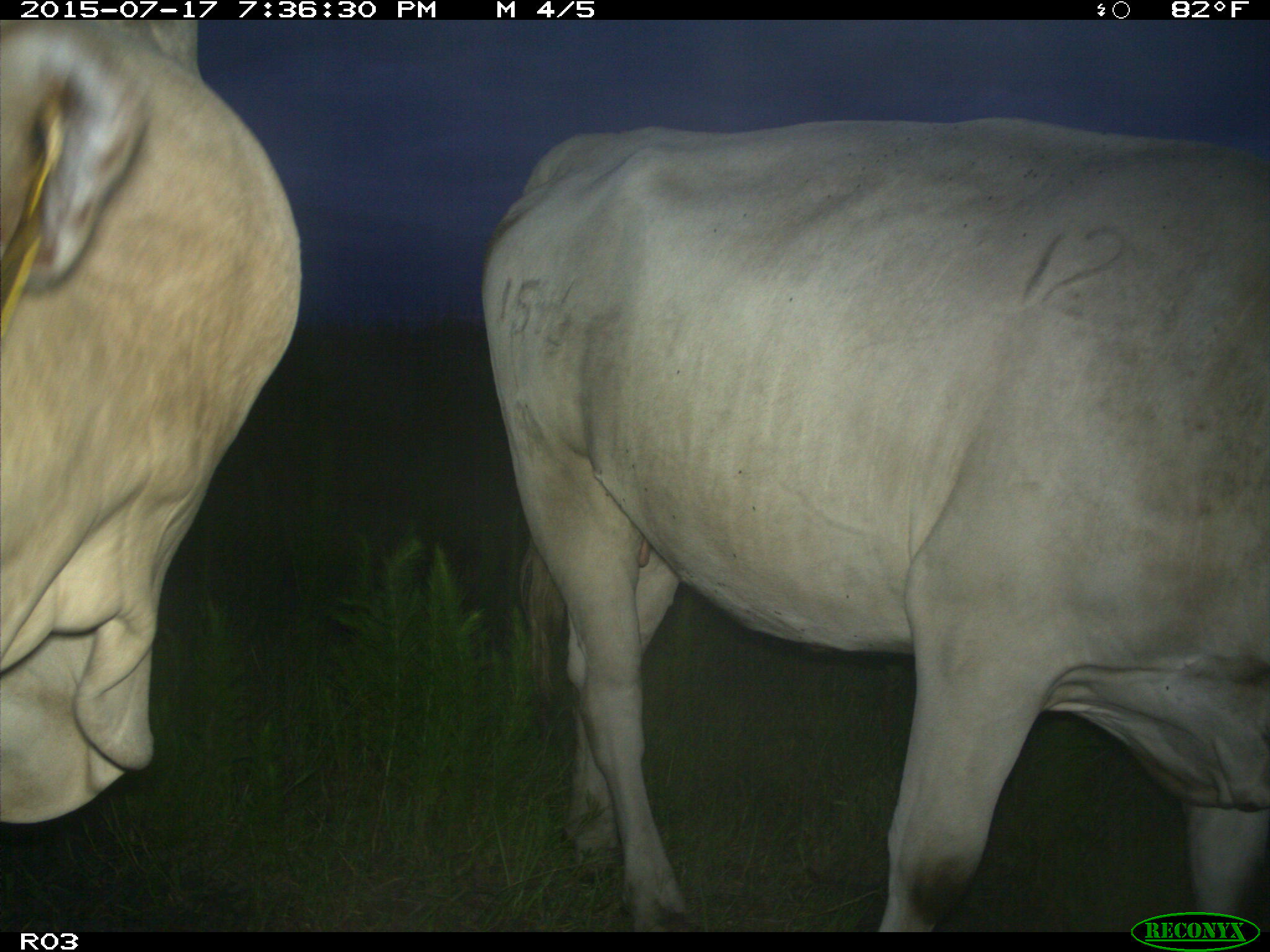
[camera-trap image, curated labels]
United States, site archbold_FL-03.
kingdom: Animalia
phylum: Chordata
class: Mammalia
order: Artiodactyla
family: Bovidae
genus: Bos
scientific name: Bos taurus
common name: domestic cow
Bos taurus (domestic cow).